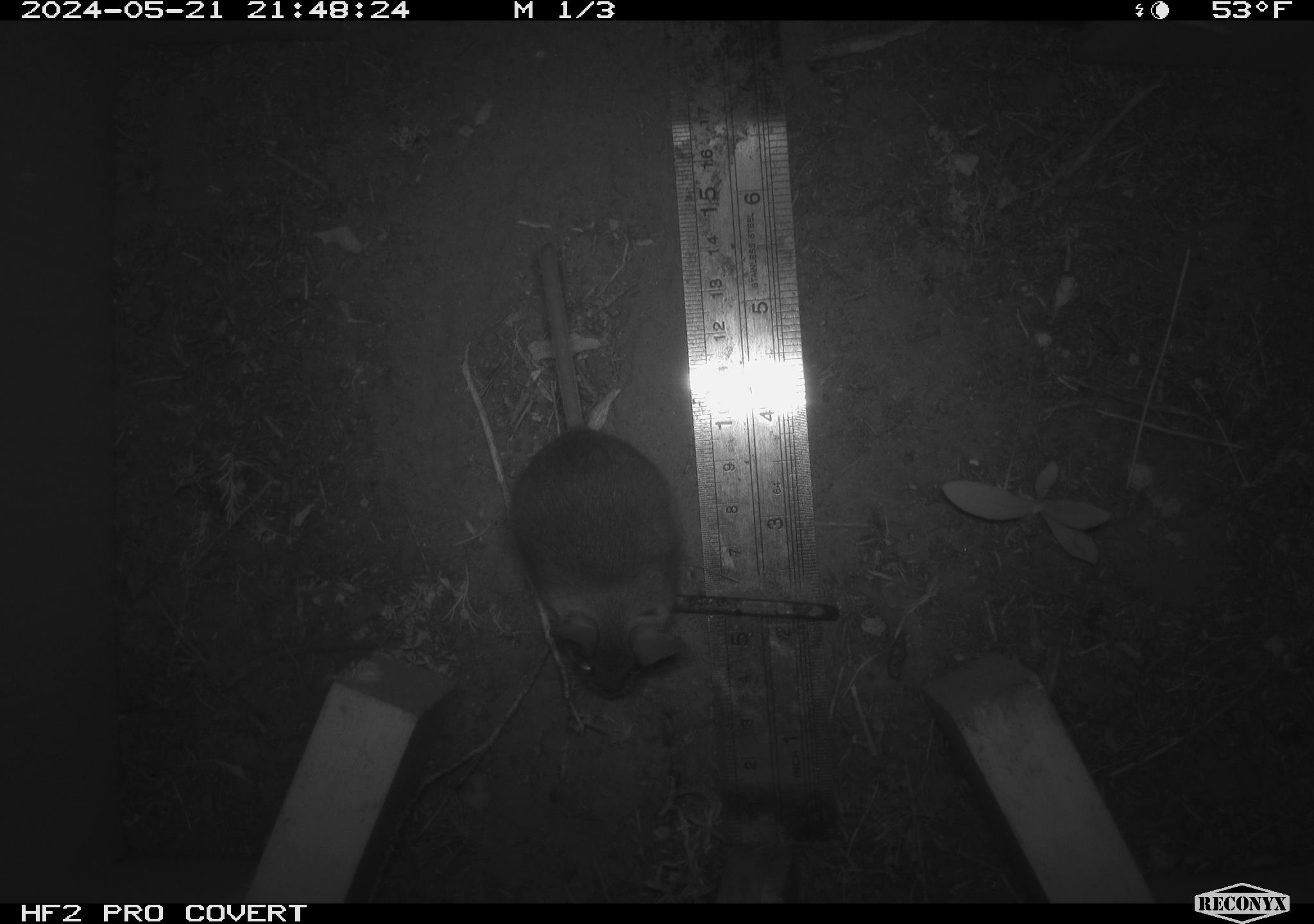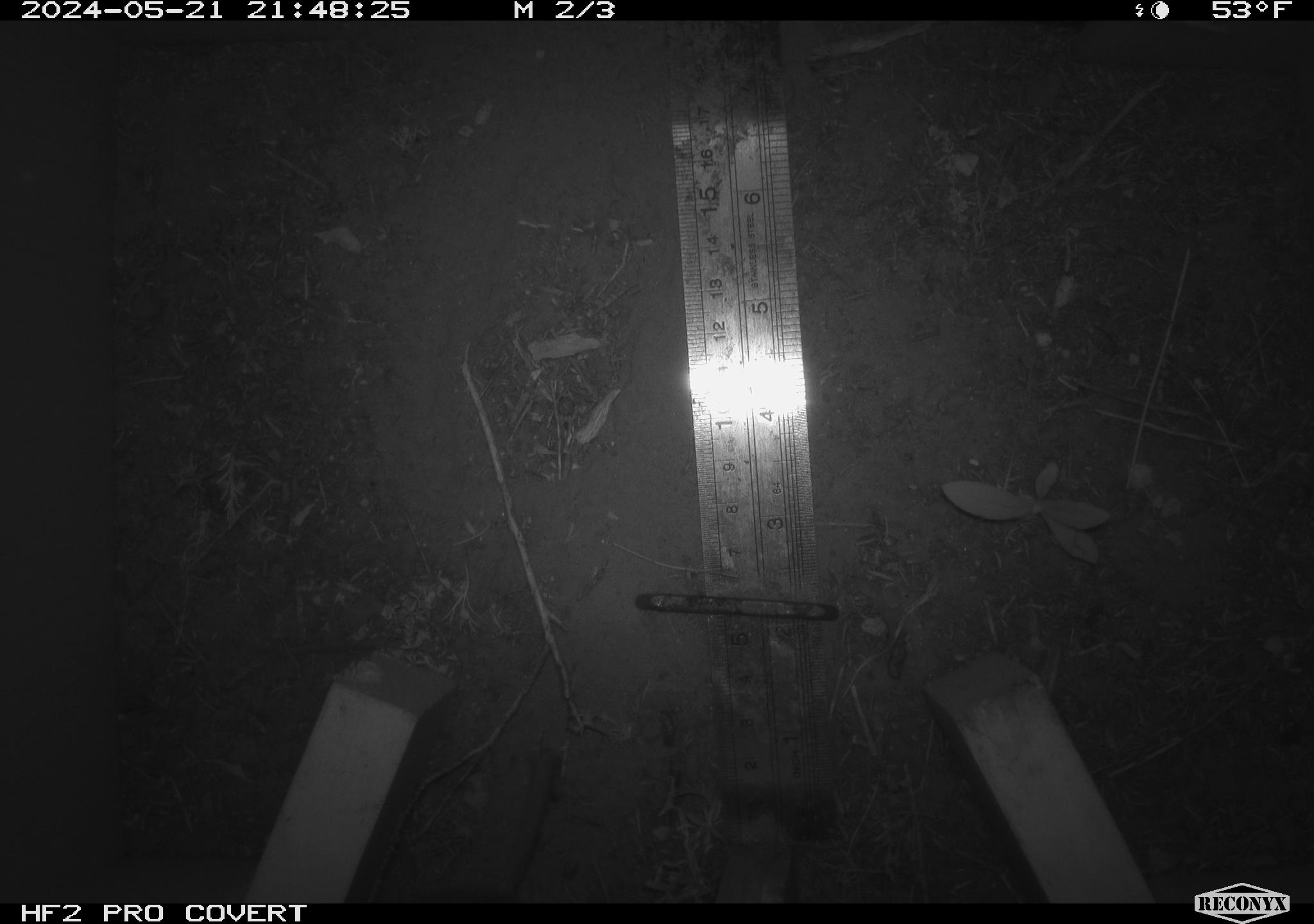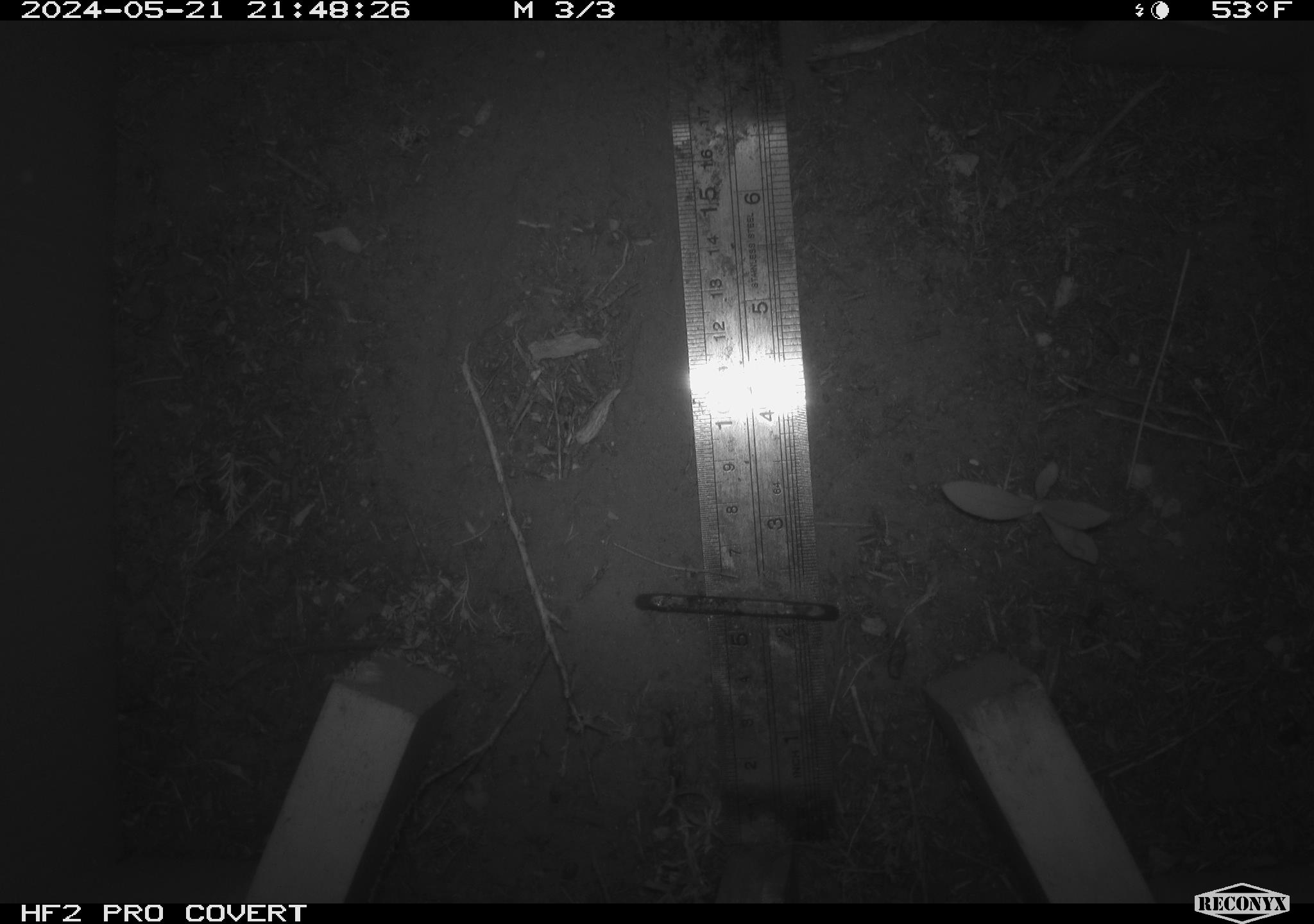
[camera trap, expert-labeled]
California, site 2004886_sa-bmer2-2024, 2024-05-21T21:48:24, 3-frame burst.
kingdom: Animalia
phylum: Chordata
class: Mammalia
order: Rodentia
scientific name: Rodentia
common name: mouse species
Mouse species (Rodentia).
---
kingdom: Animalia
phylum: Chordata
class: Mammalia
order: Rodentia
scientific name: Rodentia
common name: woodrat or rat or mouse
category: woodrat or rat or mouse species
Woodrat or rat or mouse species (woodrat or rat or mouse) (Rodentia).